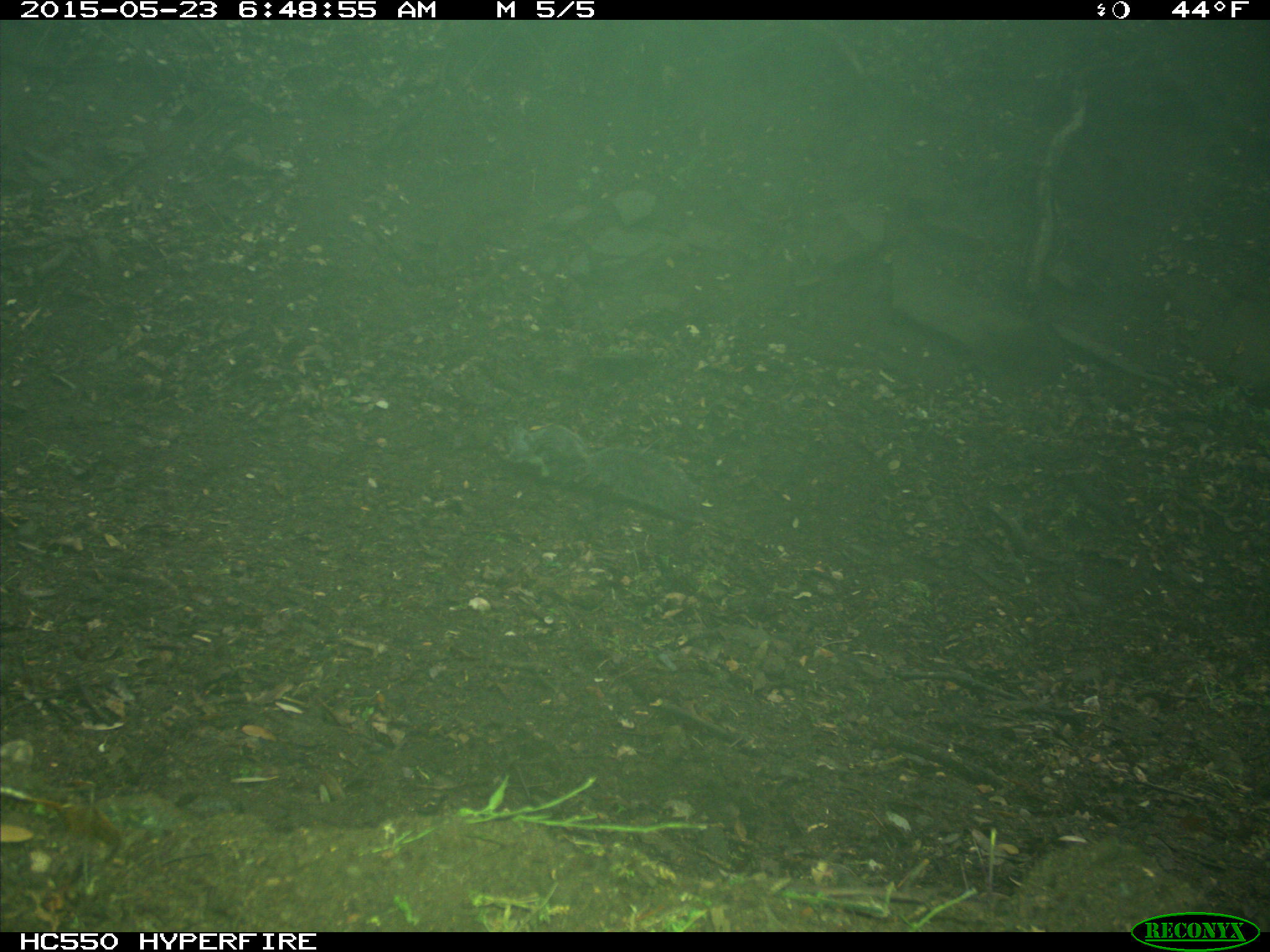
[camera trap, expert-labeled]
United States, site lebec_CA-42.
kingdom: Animalia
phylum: Chordata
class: Mammalia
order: Rodentia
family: Sciuridae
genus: Sciurus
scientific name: Sciurus carolinensis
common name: eastern gray squirrel